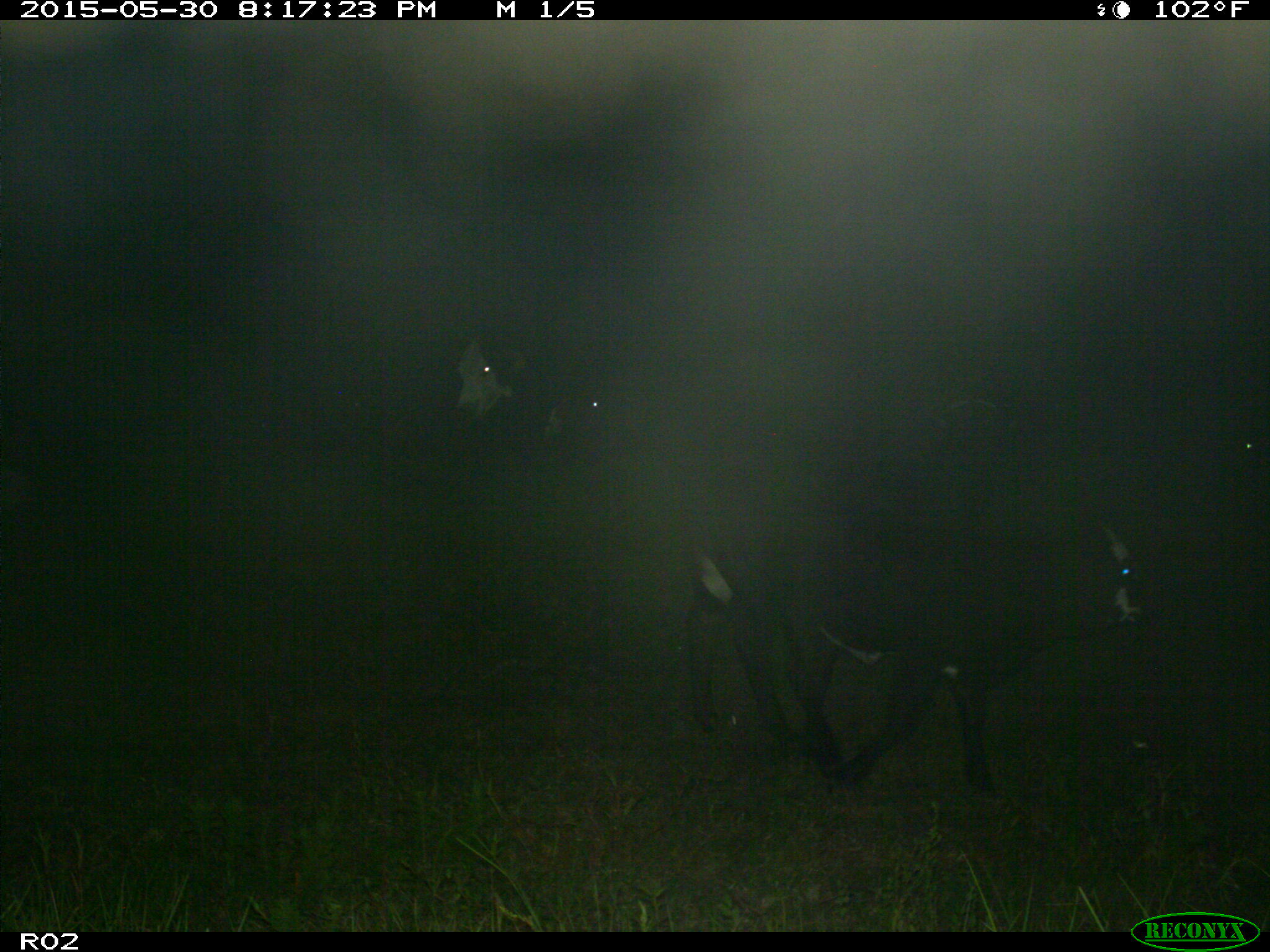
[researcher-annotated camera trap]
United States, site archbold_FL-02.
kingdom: Animalia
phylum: Chordata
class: Mammalia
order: Artiodactyla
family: Bovidae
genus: Bos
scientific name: Bos taurus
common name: domestic cow